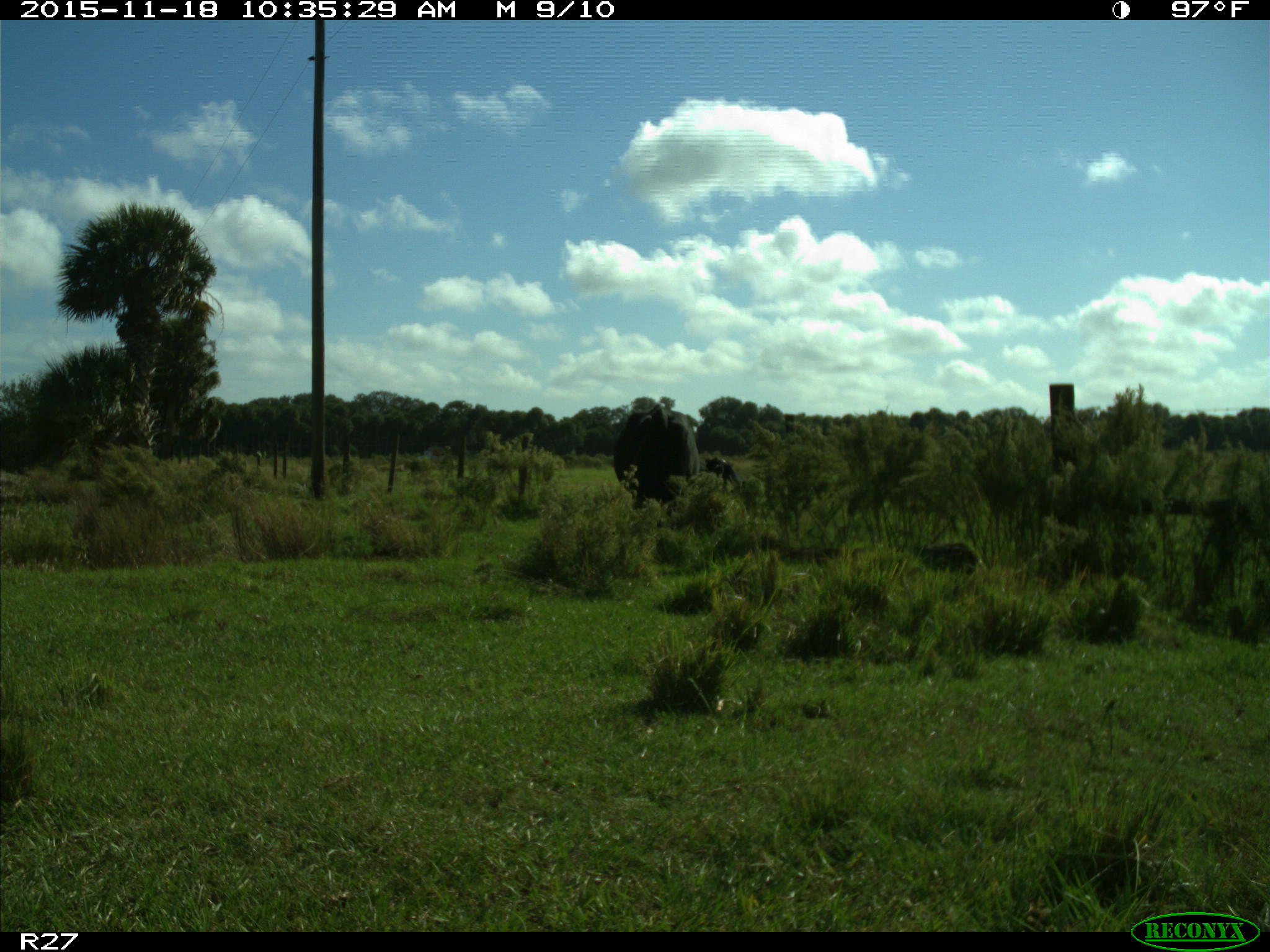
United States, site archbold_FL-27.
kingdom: Animalia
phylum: Chordata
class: Mammalia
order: Artiodactyla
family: Bovidae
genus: Bos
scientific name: Bos taurus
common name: domestic cow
Bos taurus (domestic cow).